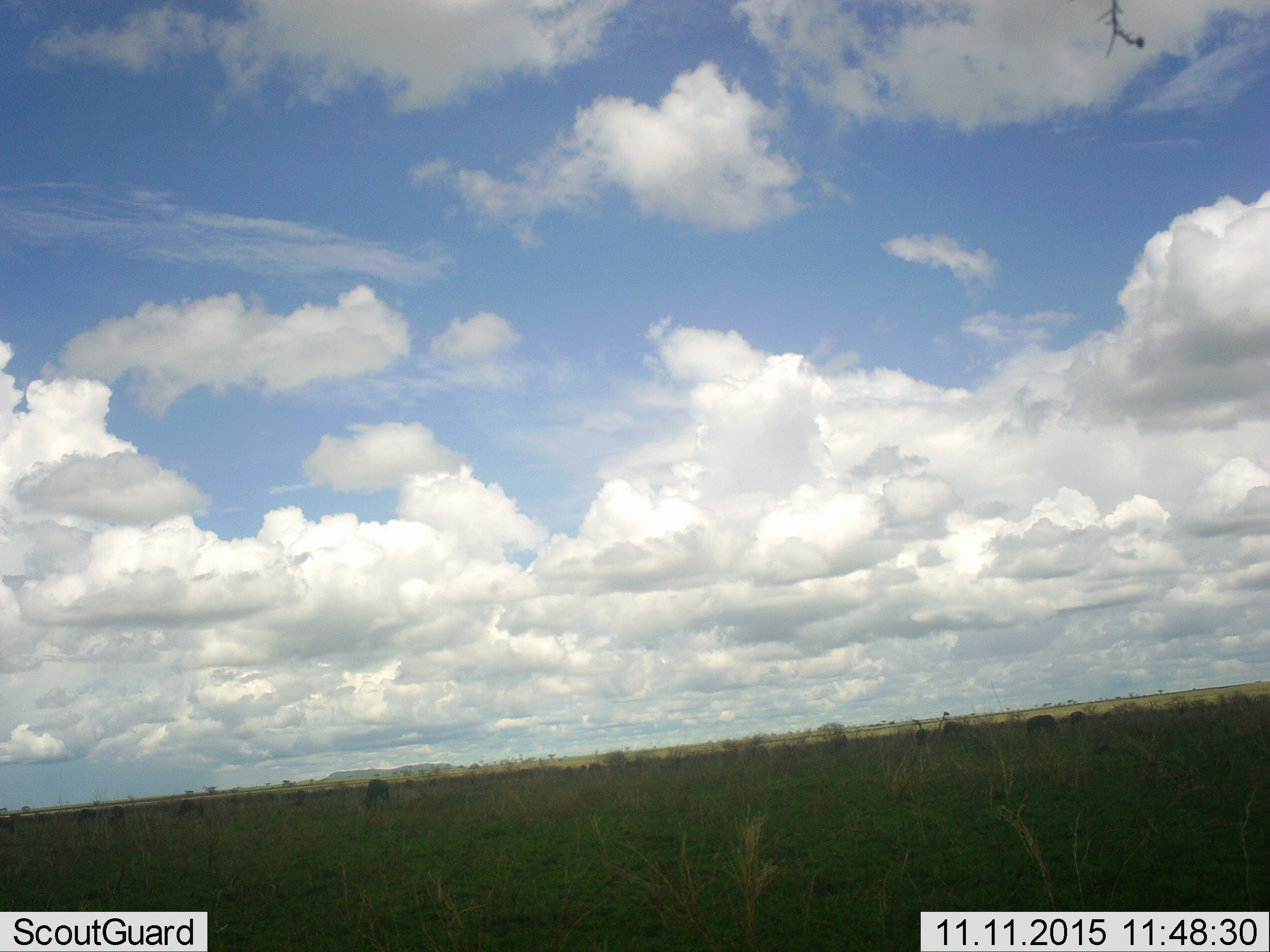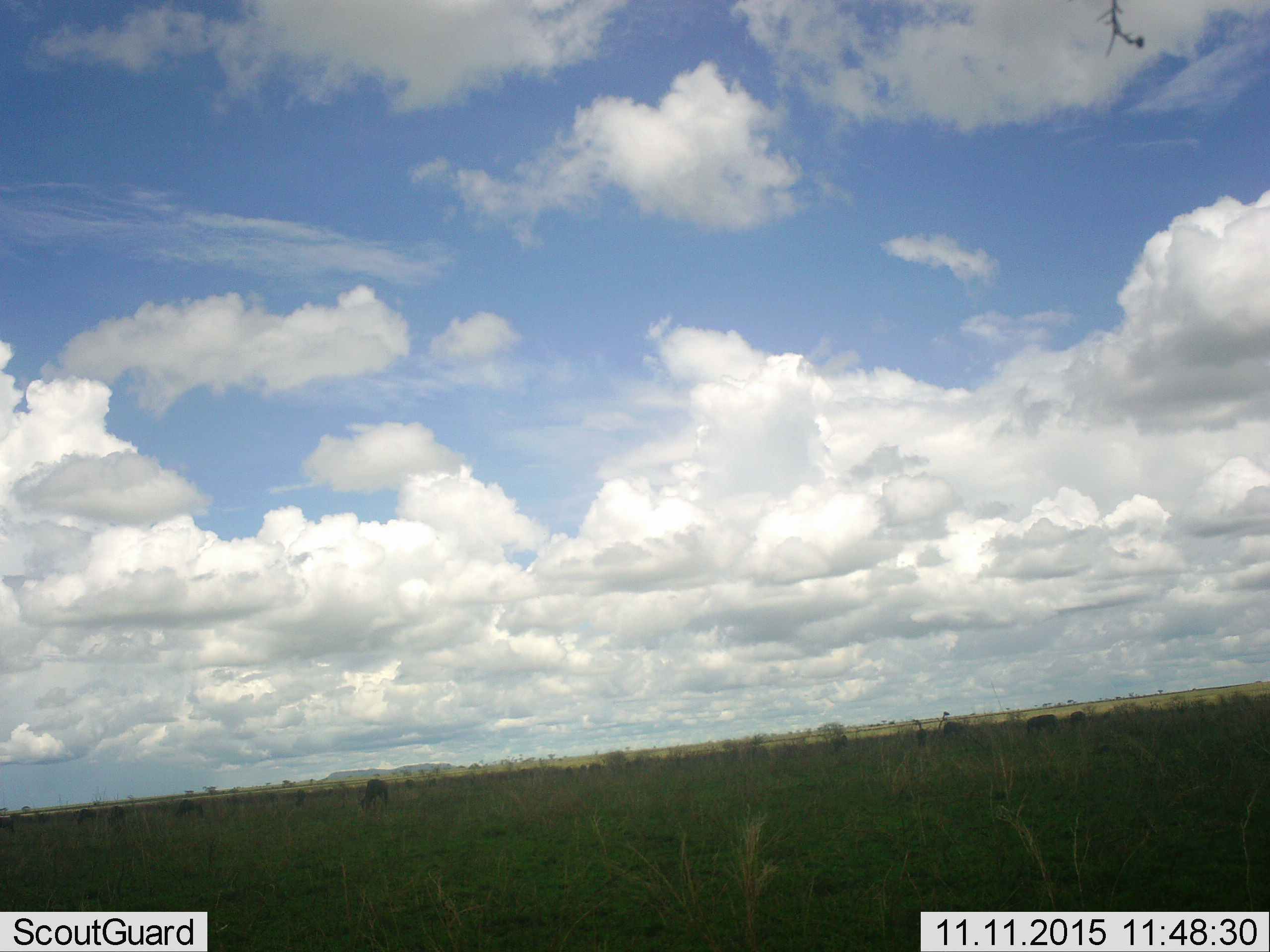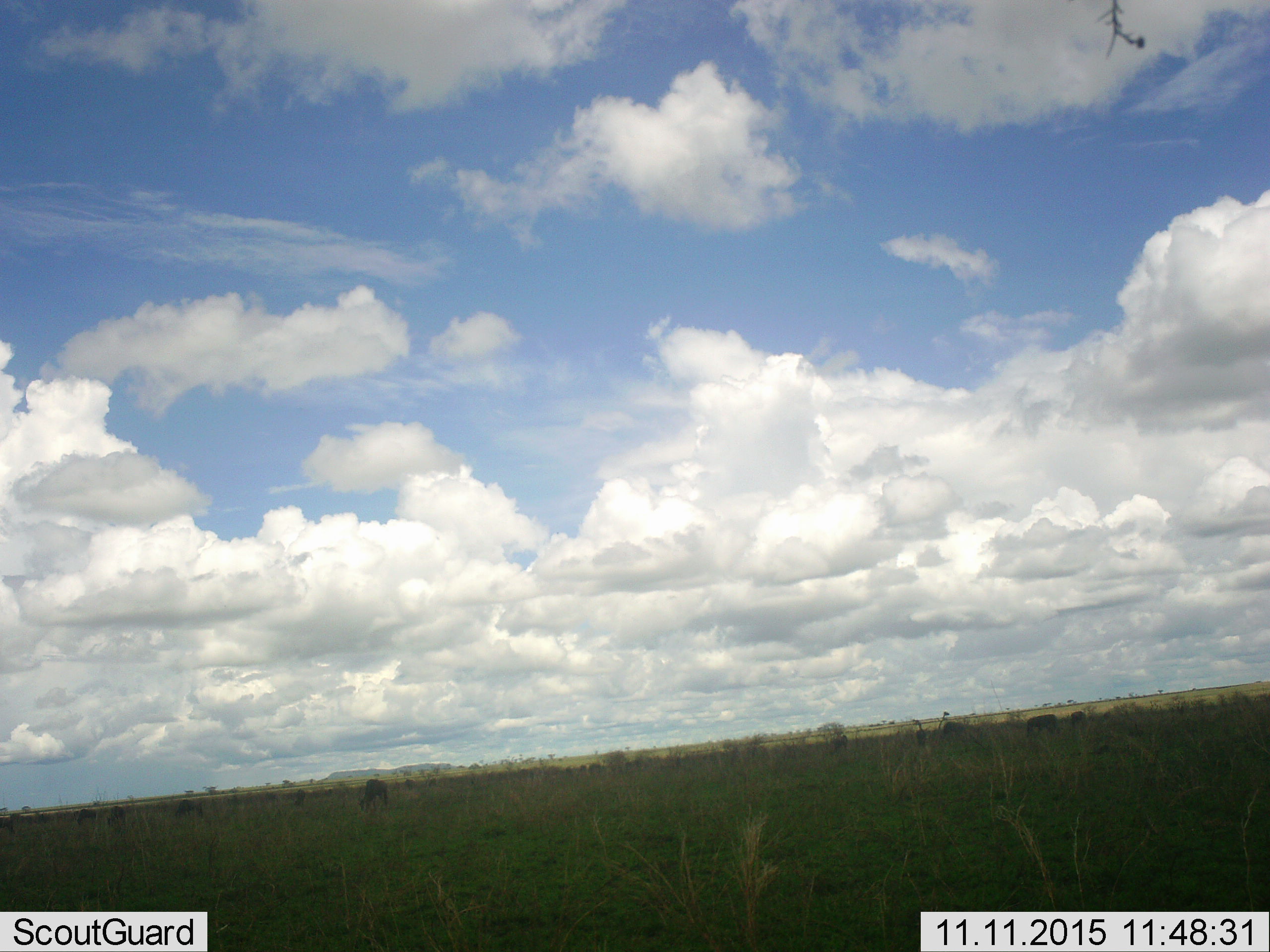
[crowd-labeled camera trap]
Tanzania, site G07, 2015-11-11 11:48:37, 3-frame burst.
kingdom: Animalia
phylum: Chordata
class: Mammalia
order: Artiodactyla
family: Bovidae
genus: Connochaetes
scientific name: Connochaetes taurinus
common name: blue wildebeest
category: wildebeest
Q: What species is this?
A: Wildebeest (blue wildebeest) (Connochaetes taurinus).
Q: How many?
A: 11-50.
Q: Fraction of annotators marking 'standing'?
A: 50%.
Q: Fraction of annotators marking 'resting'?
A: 0%.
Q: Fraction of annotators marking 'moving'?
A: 33%.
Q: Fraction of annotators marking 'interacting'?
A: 0%.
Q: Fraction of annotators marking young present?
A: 0%.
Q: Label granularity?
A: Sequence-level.